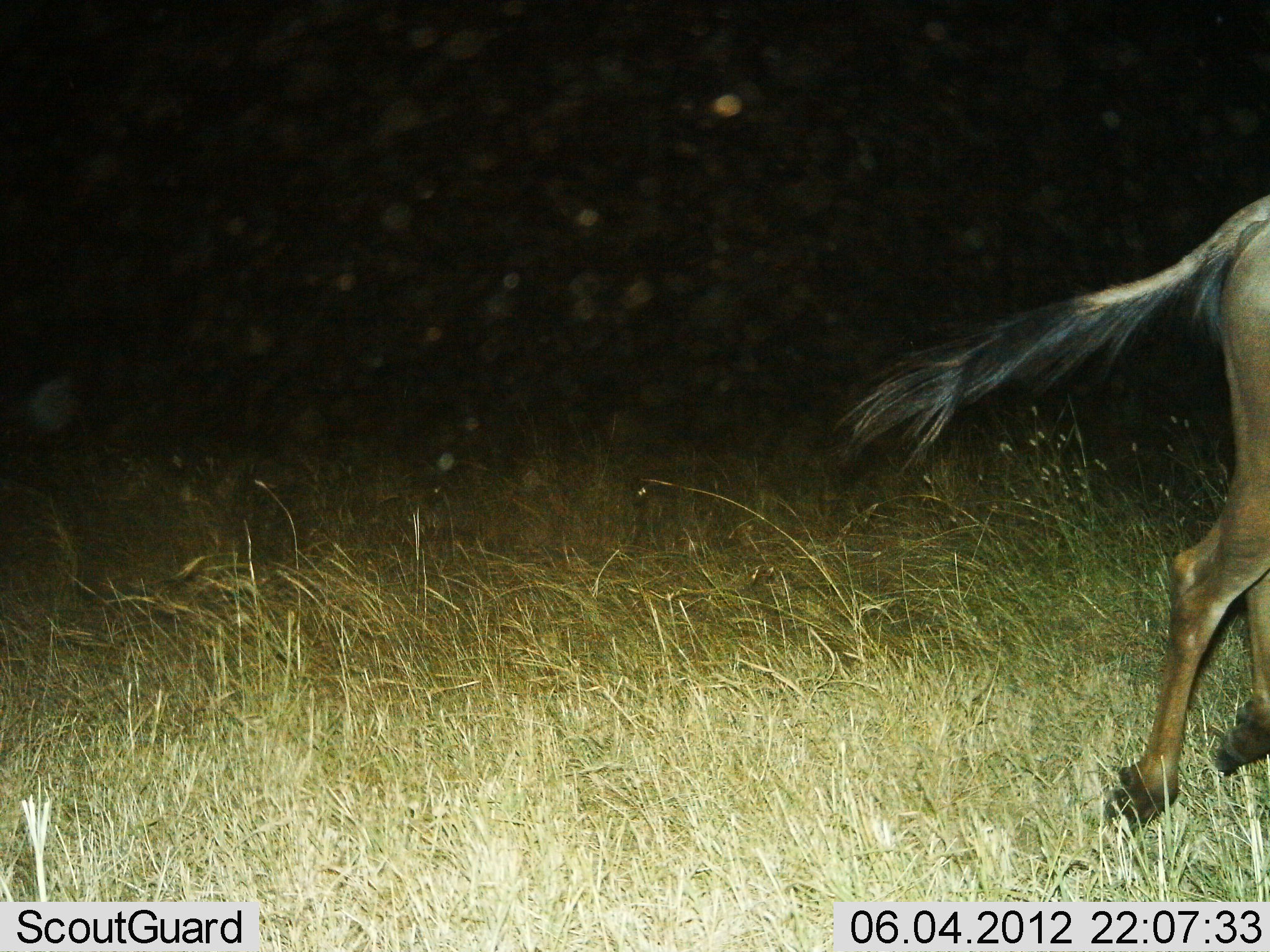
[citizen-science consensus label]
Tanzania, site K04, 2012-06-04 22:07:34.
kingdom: Animalia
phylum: Chordata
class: Mammalia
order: Artiodactyla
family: Bovidae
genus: Connochaetes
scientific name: Connochaetes taurinus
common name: blue wildebeest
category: wildebeest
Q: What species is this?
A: Wildebeest (blue wildebeest) (Connochaetes taurinus).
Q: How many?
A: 1.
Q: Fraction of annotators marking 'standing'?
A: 0%.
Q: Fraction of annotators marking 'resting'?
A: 0%.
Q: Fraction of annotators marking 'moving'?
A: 100%.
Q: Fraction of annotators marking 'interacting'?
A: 0%.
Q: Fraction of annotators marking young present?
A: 0%.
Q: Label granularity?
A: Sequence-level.